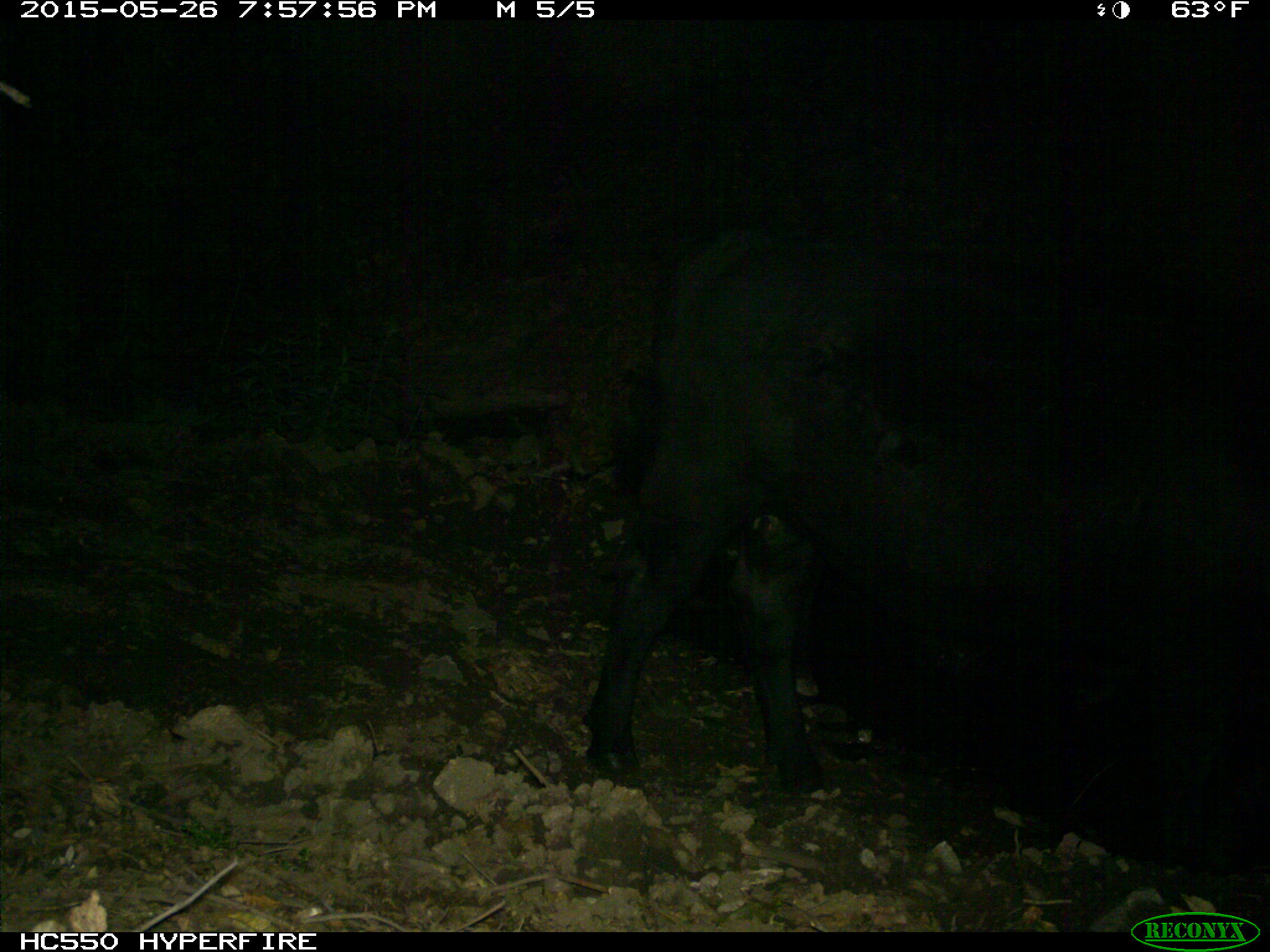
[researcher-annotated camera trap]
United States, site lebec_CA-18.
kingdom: Animalia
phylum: Chordata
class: Mammalia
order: Artiodactyla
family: Bovidae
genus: Bos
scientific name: Bos taurus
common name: domestic cow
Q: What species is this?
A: Bos taurus (domestic cow).